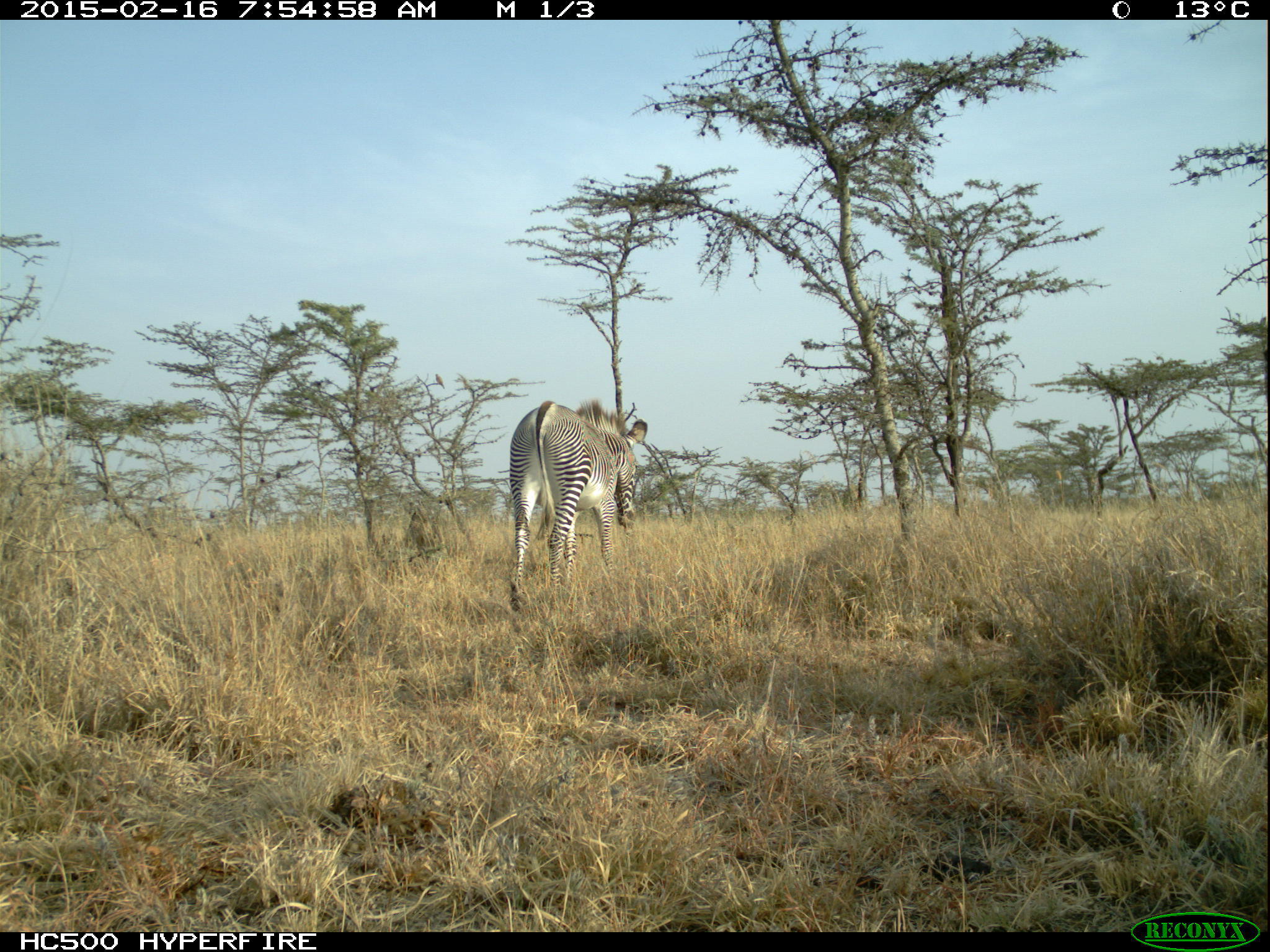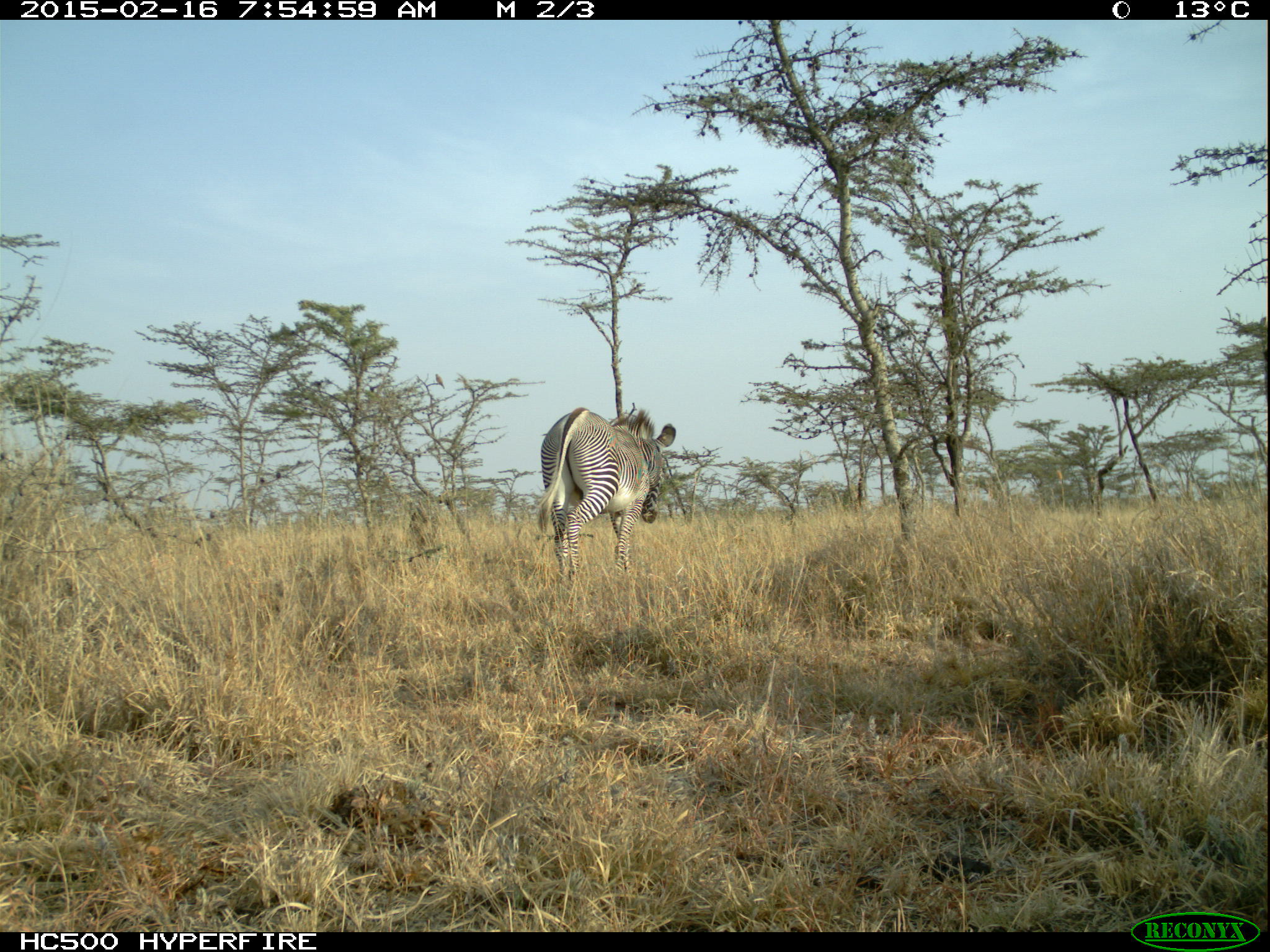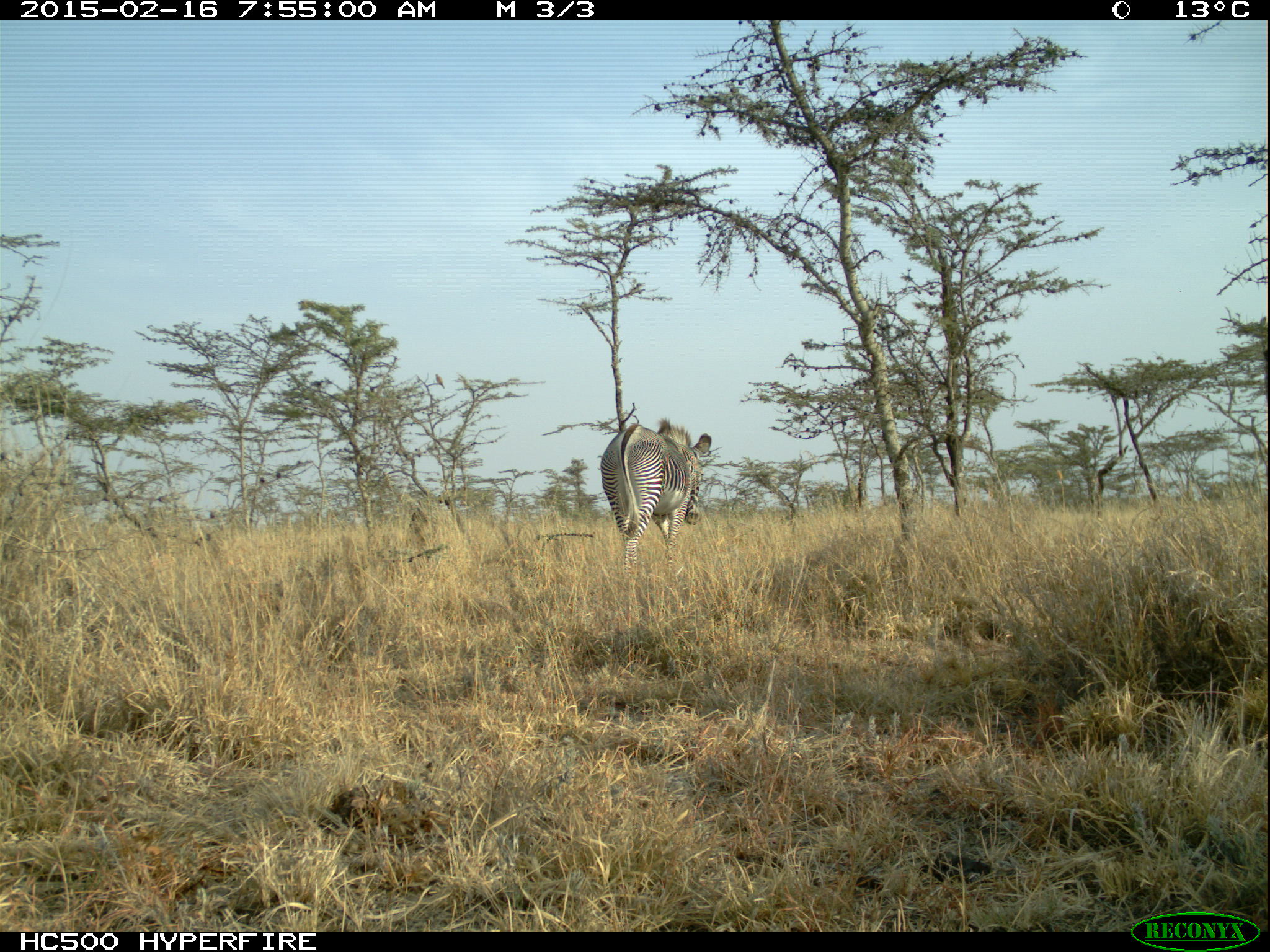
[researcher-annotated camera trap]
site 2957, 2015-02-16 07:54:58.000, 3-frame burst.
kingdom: Animalia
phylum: Chordata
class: Mammalia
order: Perissodactyla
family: Equidae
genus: Equus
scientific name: Equus grevyi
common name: grévy's zebra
Equus grevyi (grévy's zebra), count 1.